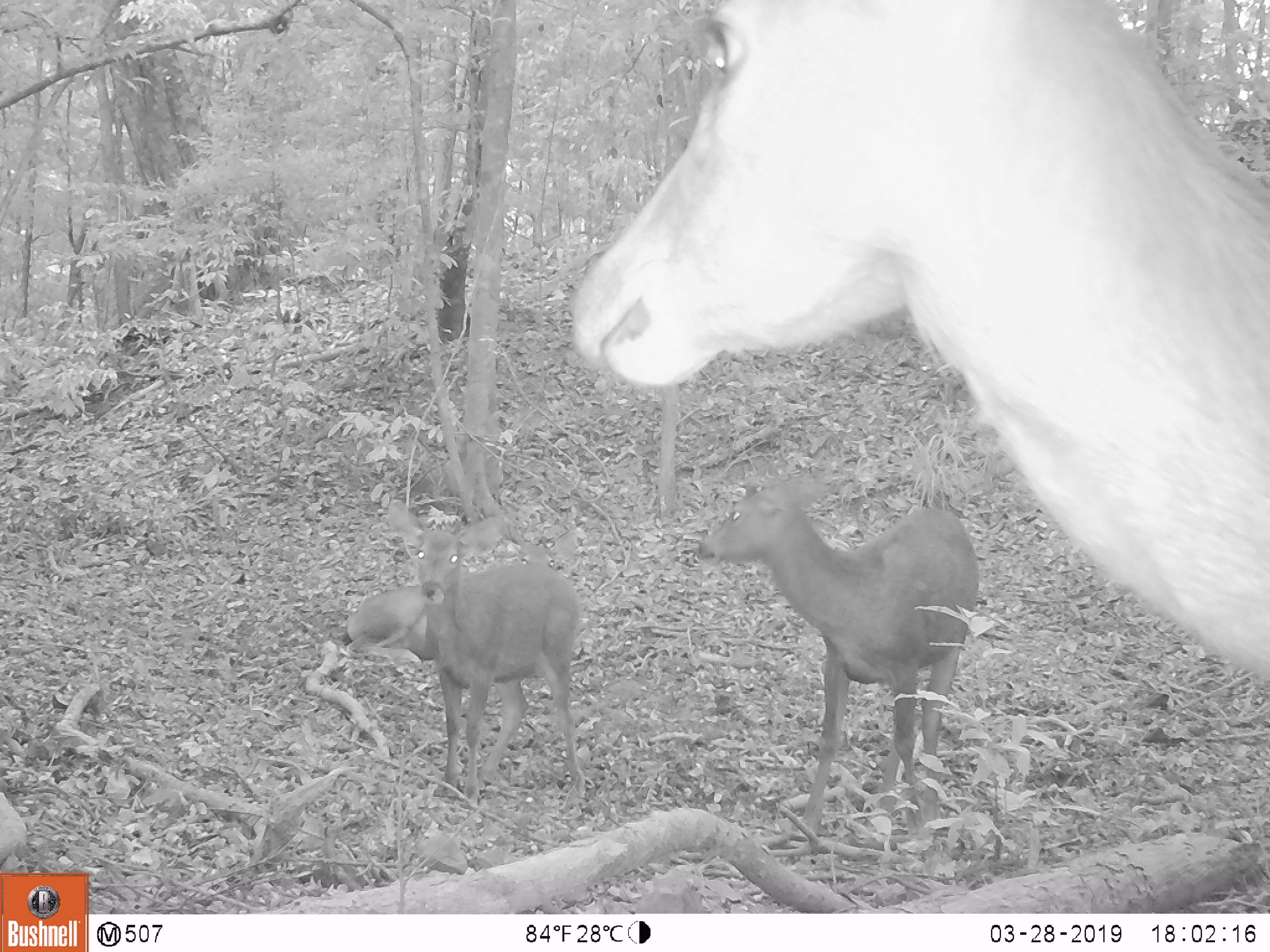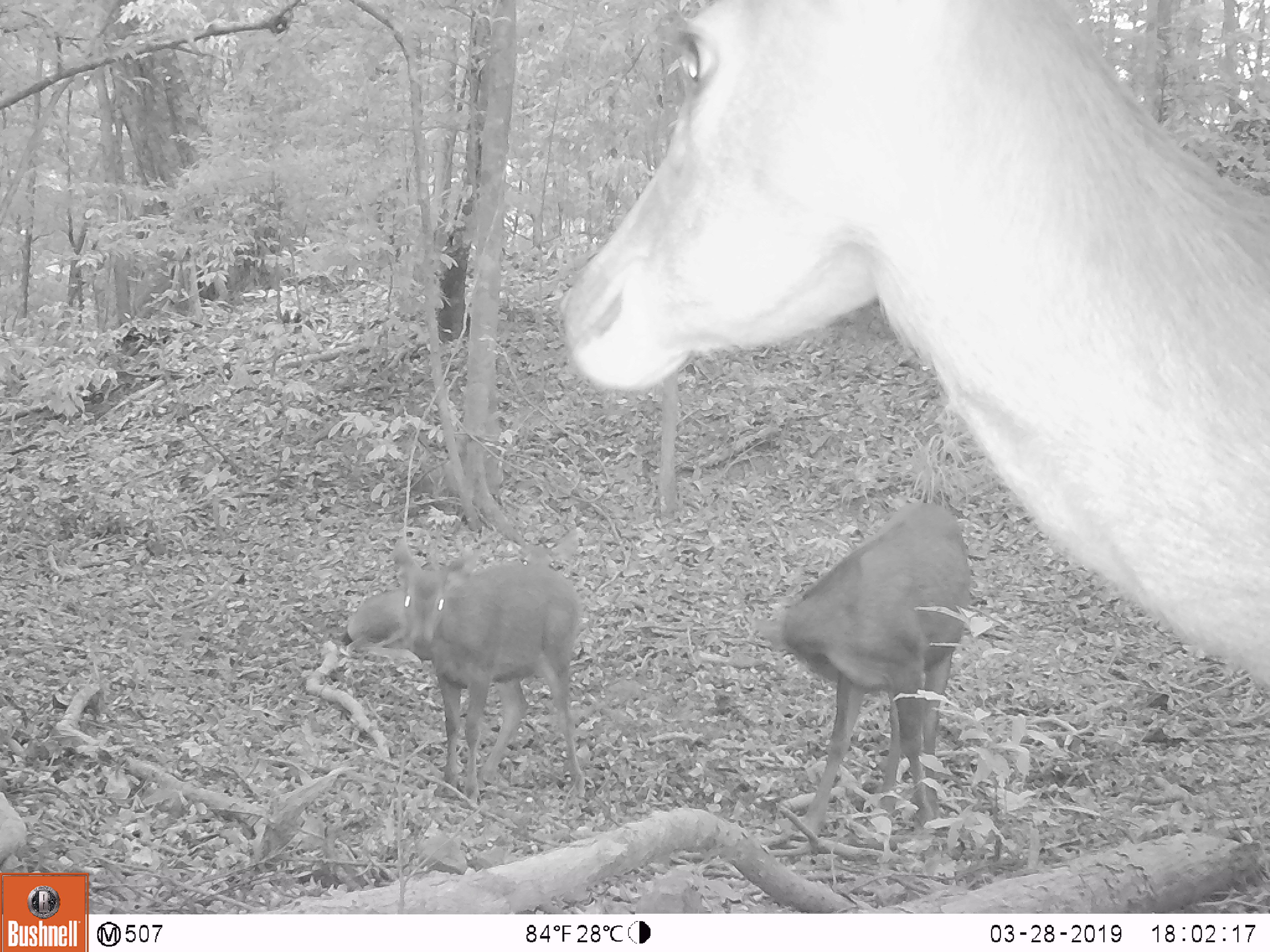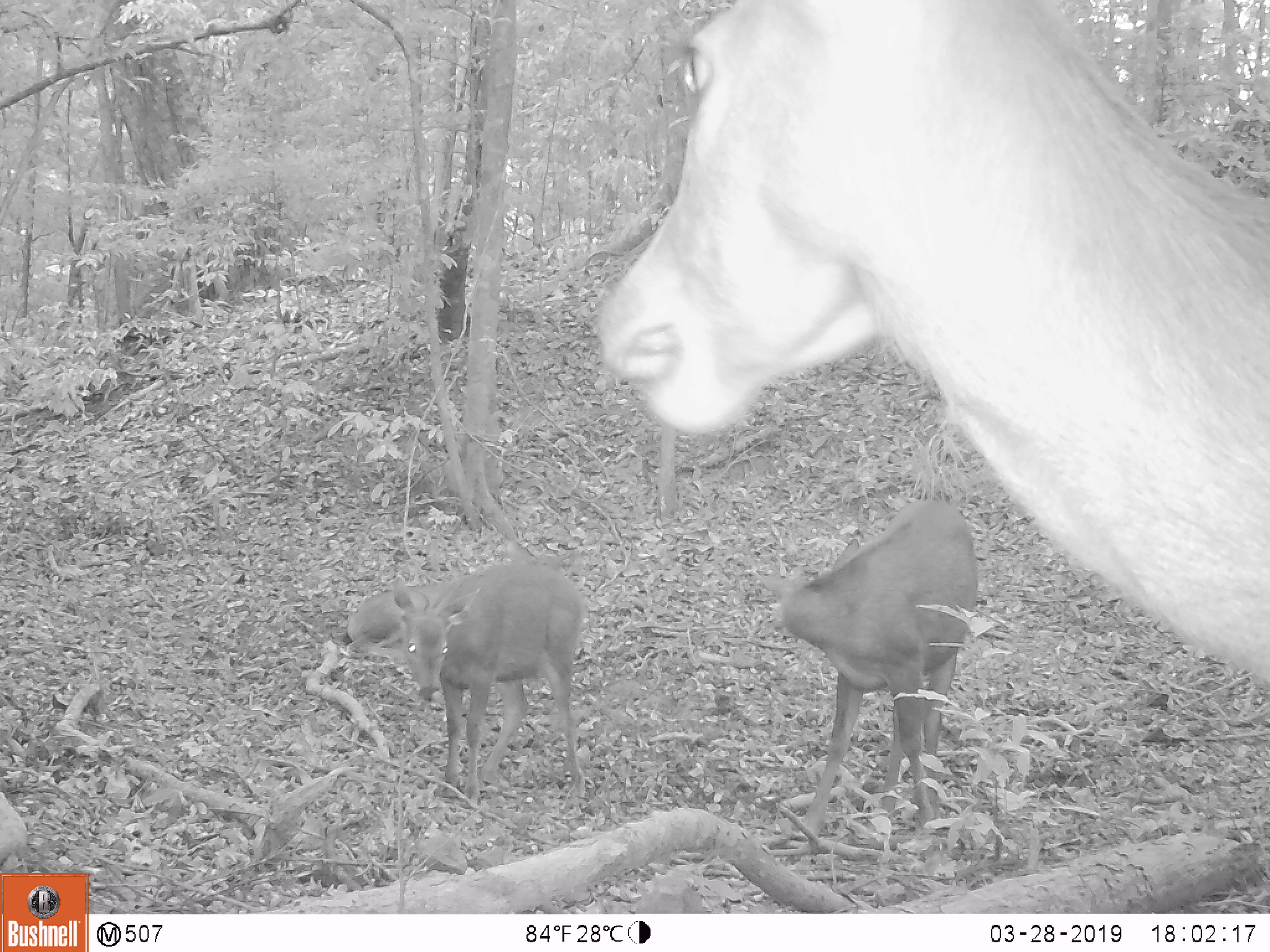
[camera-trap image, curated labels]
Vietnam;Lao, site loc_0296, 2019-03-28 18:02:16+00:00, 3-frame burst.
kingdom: Animalia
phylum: Chordata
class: Mammalia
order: Artiodactyla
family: Cervidae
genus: Rusa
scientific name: Rusa unicolor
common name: sambar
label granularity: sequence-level